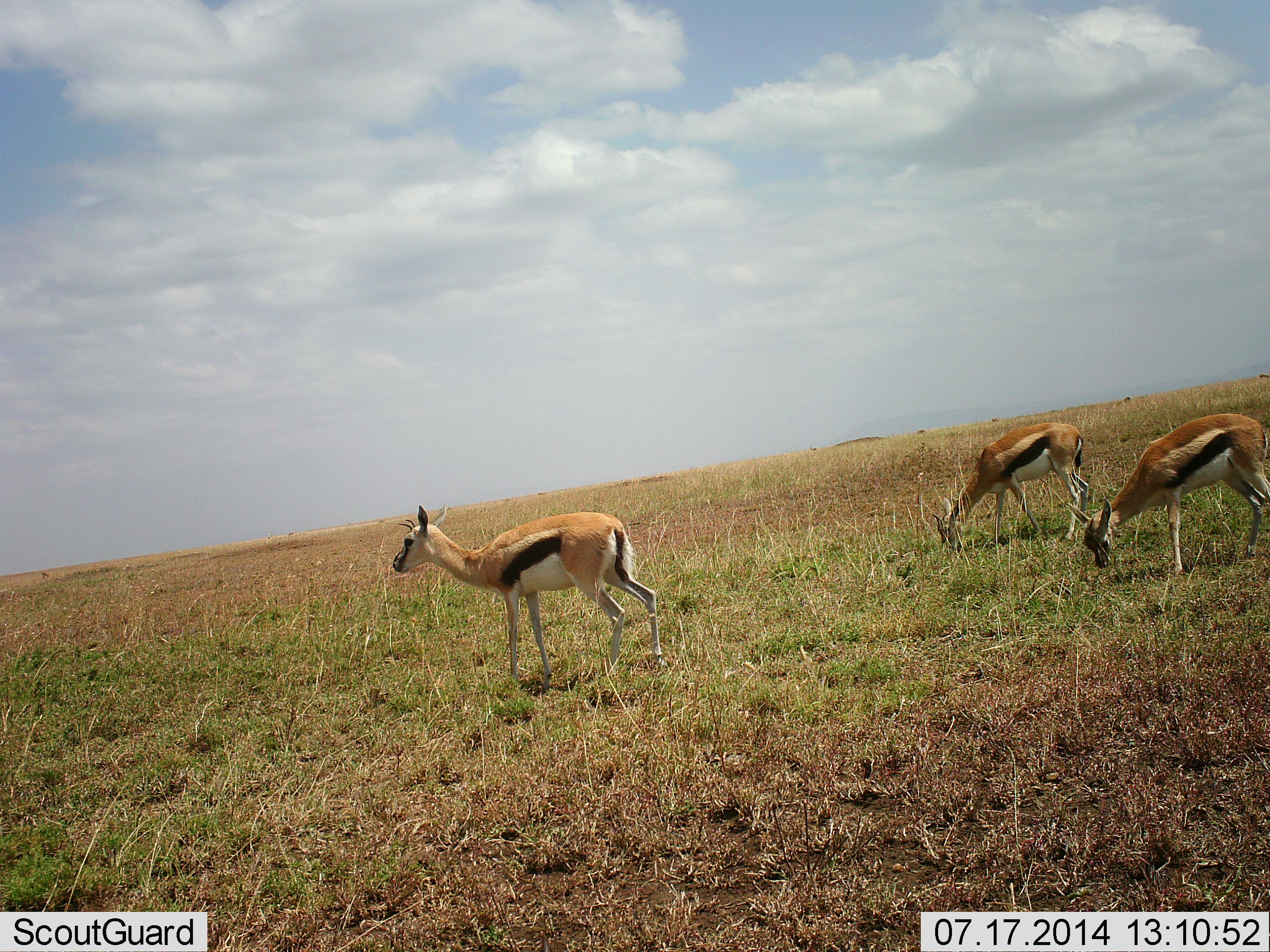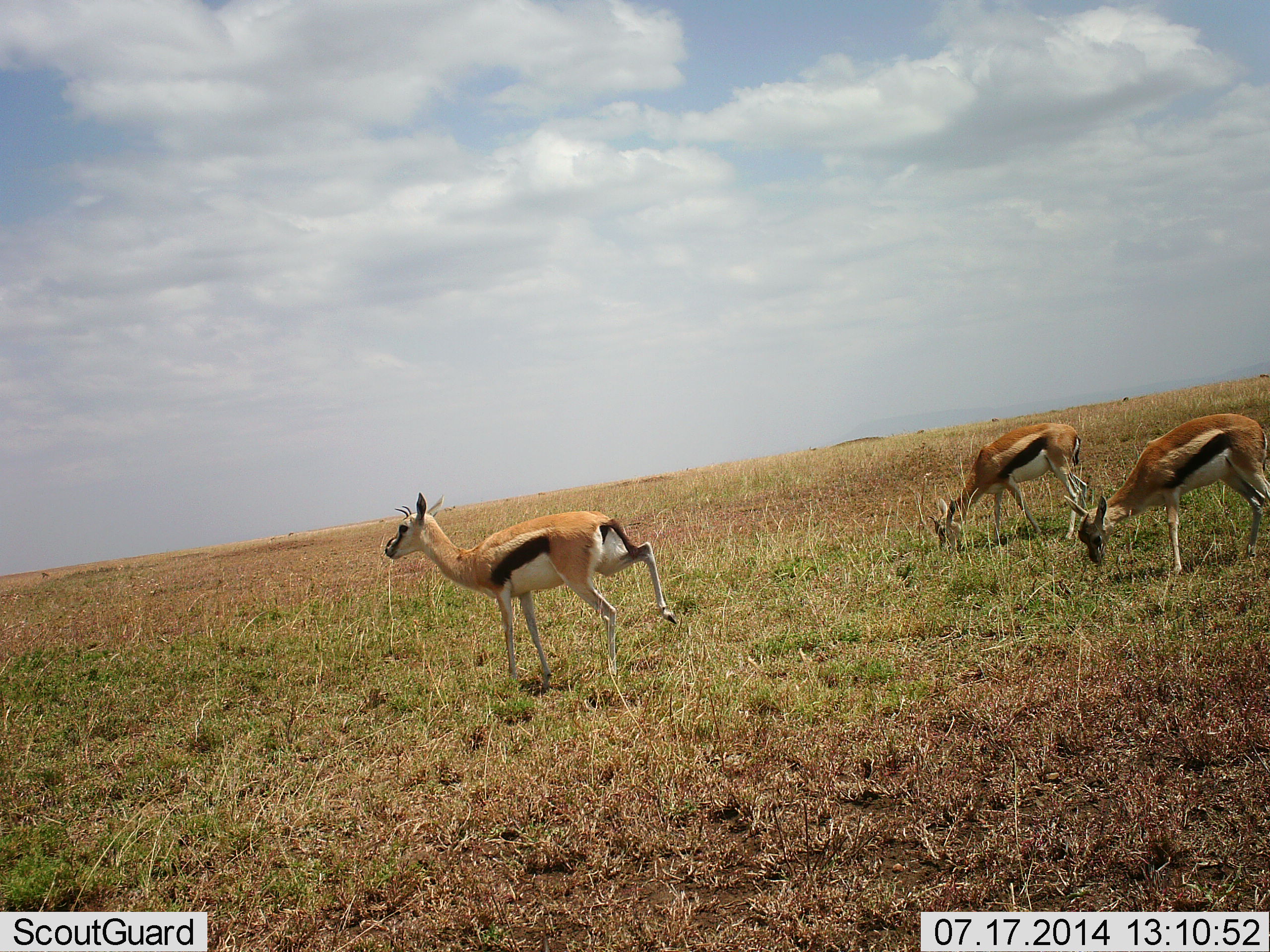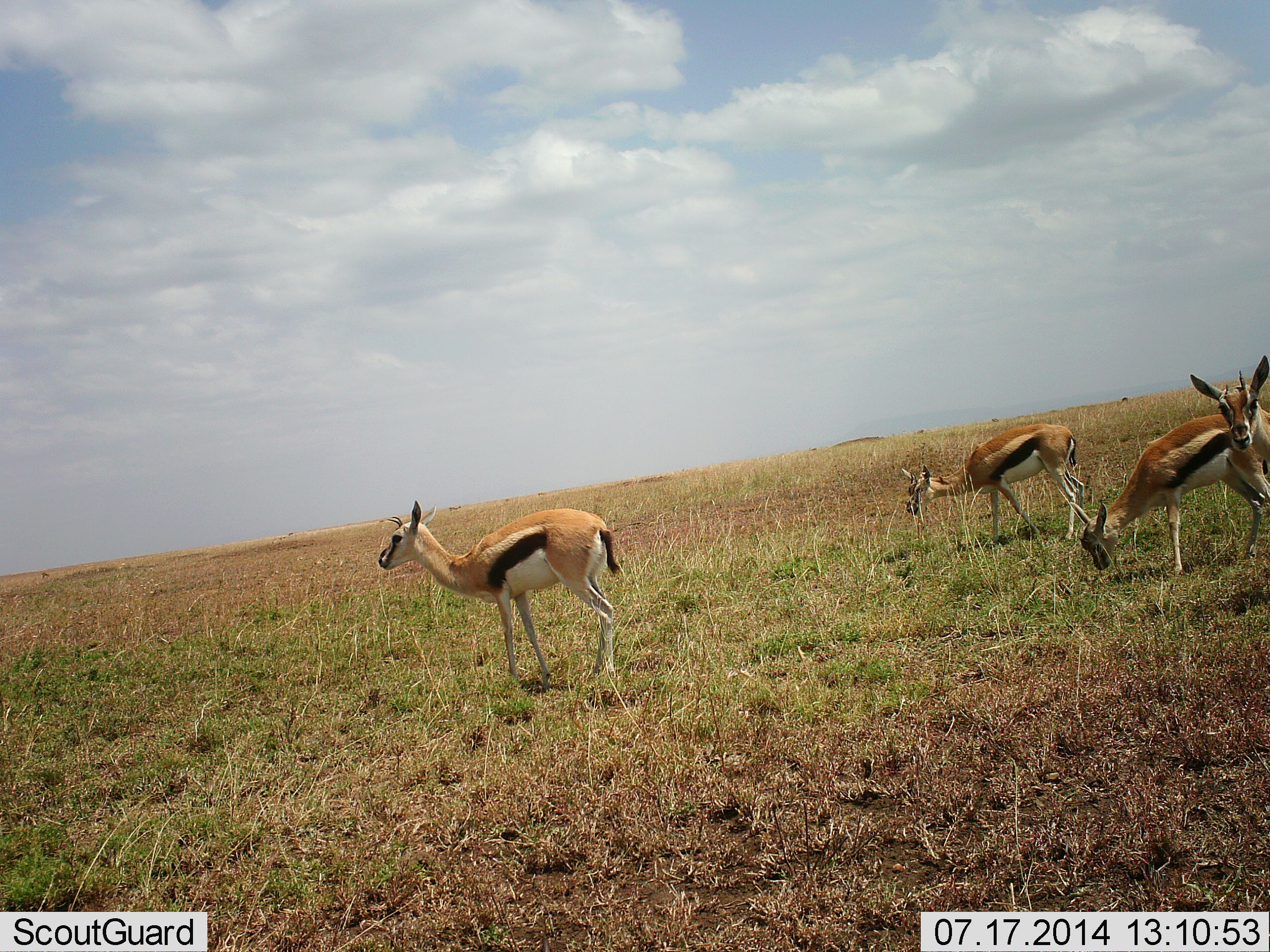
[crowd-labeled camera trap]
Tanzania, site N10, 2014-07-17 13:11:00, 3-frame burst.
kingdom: Animalia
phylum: Chordata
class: Mammalia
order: Artiodactyla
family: Bovidae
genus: Eudorcas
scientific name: Eudorcas thomsonii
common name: thomson's gazelle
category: gazellethomsons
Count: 4.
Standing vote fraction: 70%.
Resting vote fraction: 0%.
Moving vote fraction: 30%.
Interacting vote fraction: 0%.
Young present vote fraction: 0%.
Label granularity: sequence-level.